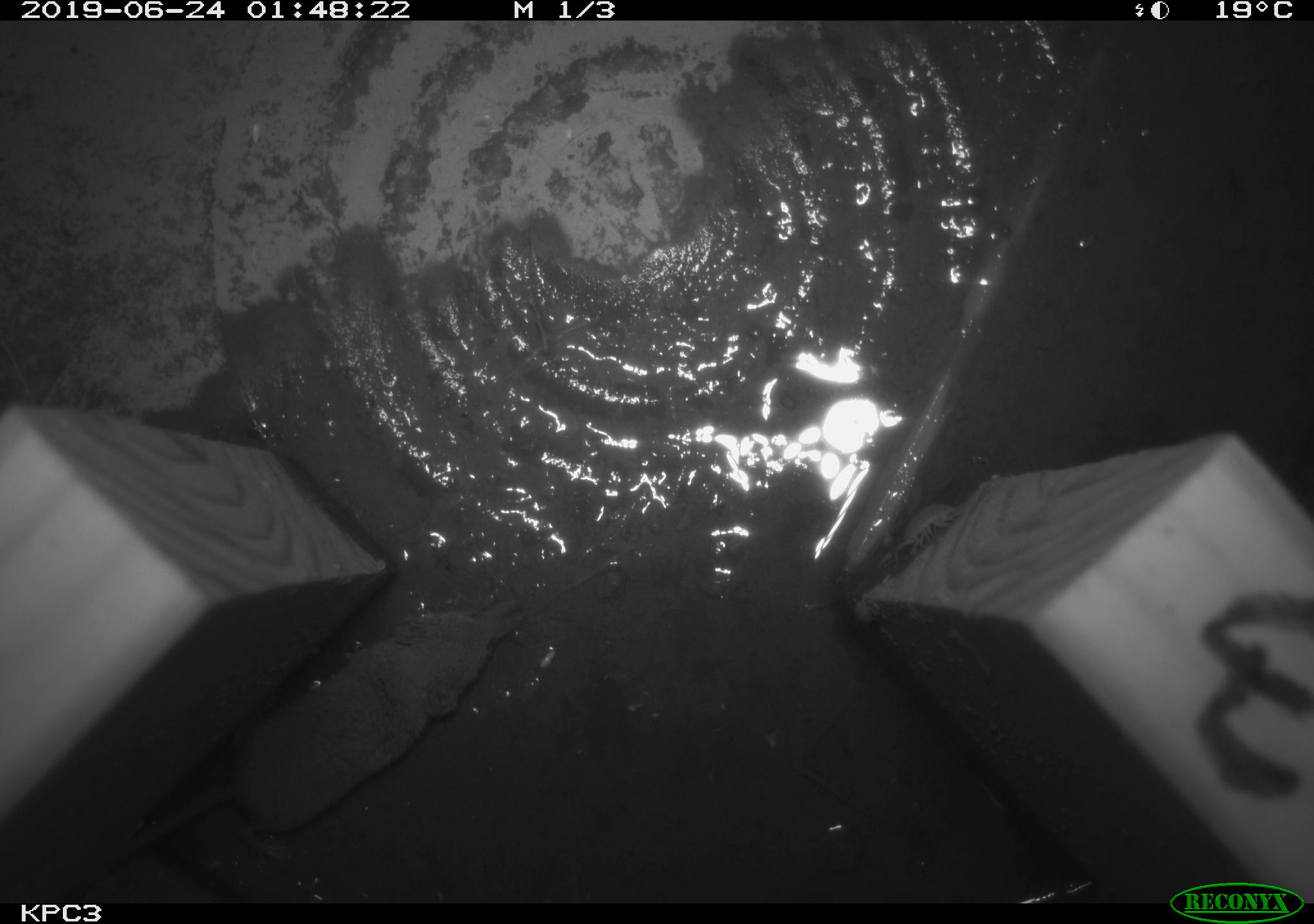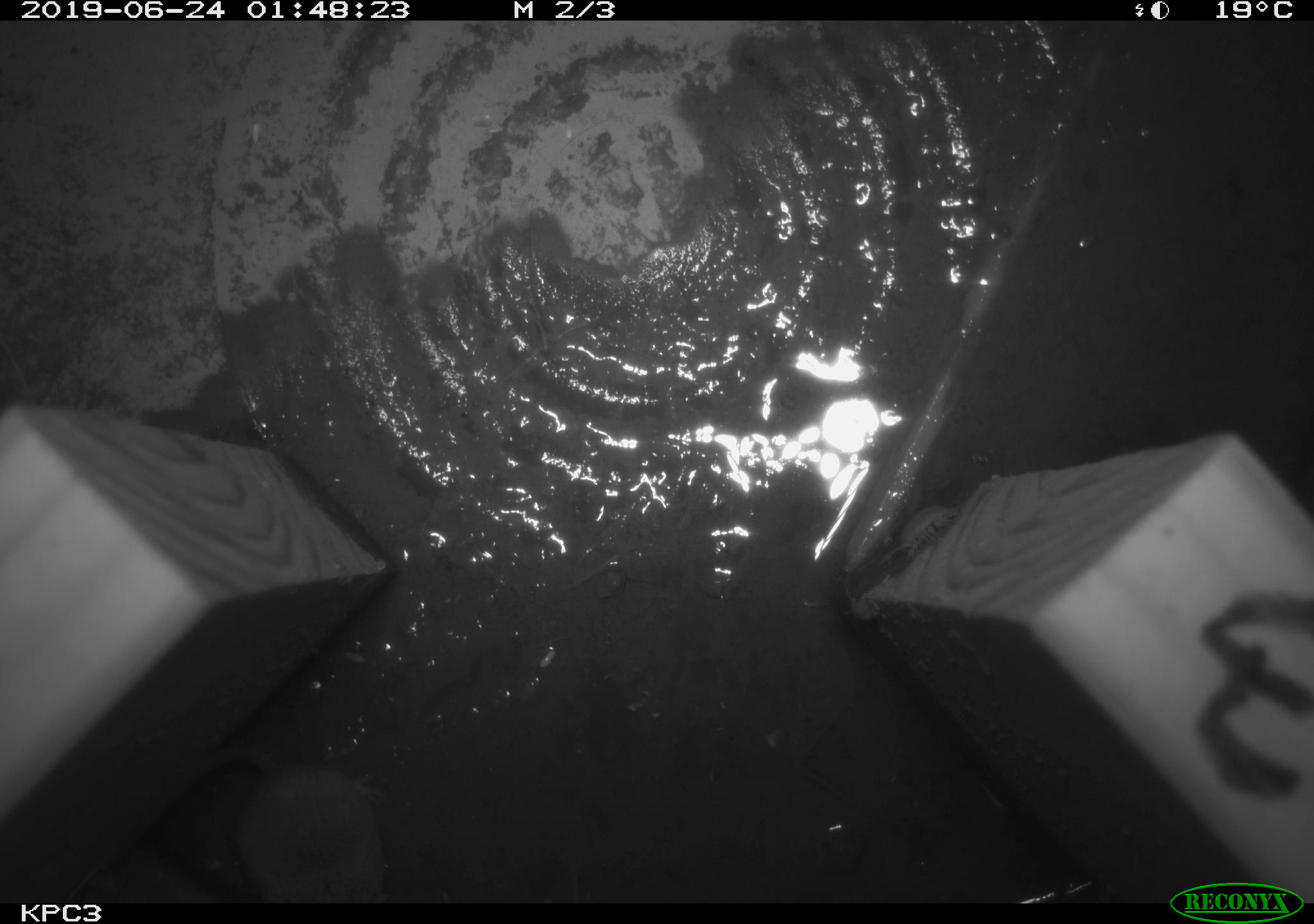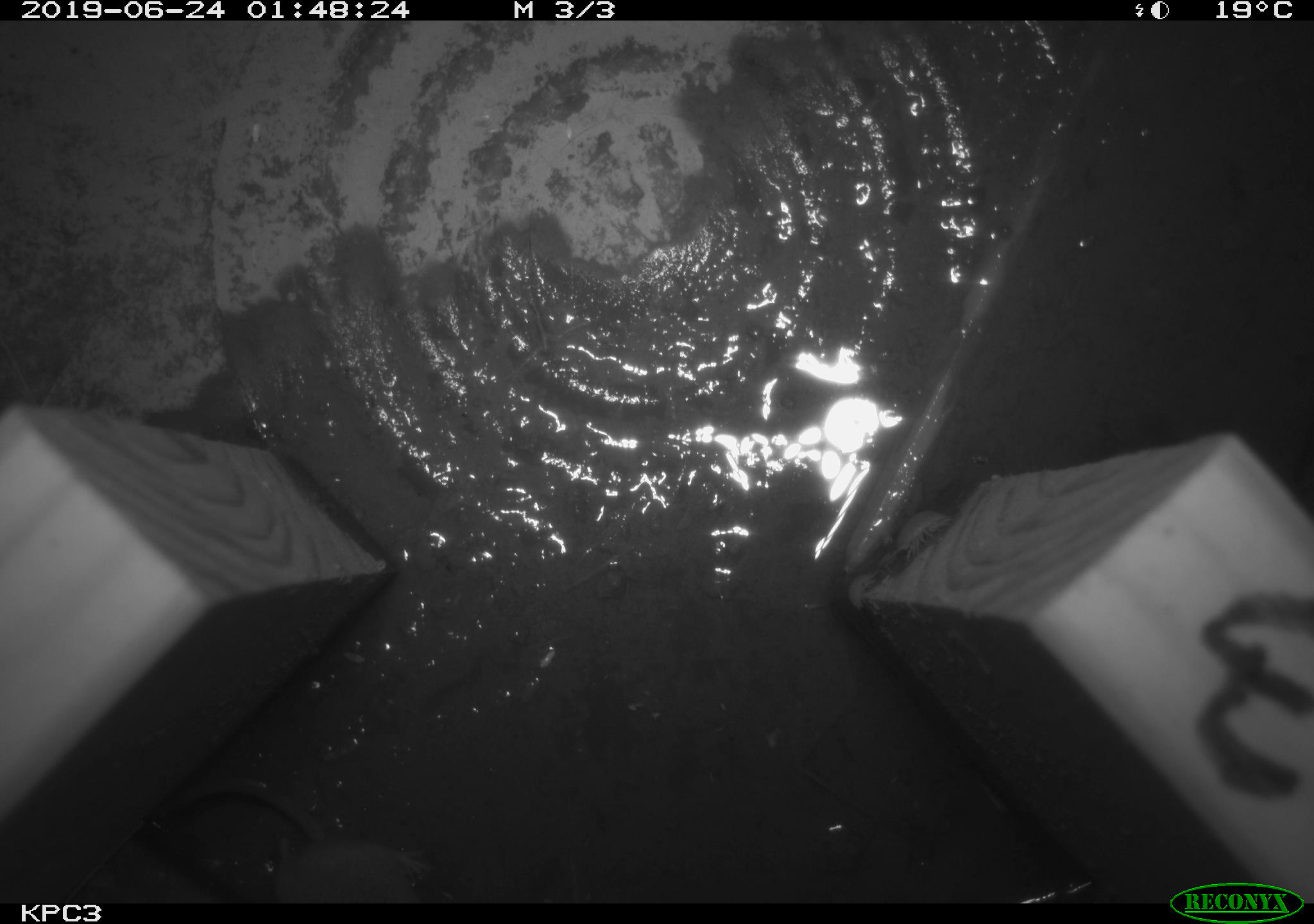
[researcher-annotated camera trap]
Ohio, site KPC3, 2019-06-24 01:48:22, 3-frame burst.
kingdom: Animalia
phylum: Chordata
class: Mammalia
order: Eulipotyphla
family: Soricidae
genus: Sorex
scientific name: Sorex cinereus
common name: masked shrew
Masked shrew (Sorex cinereus).